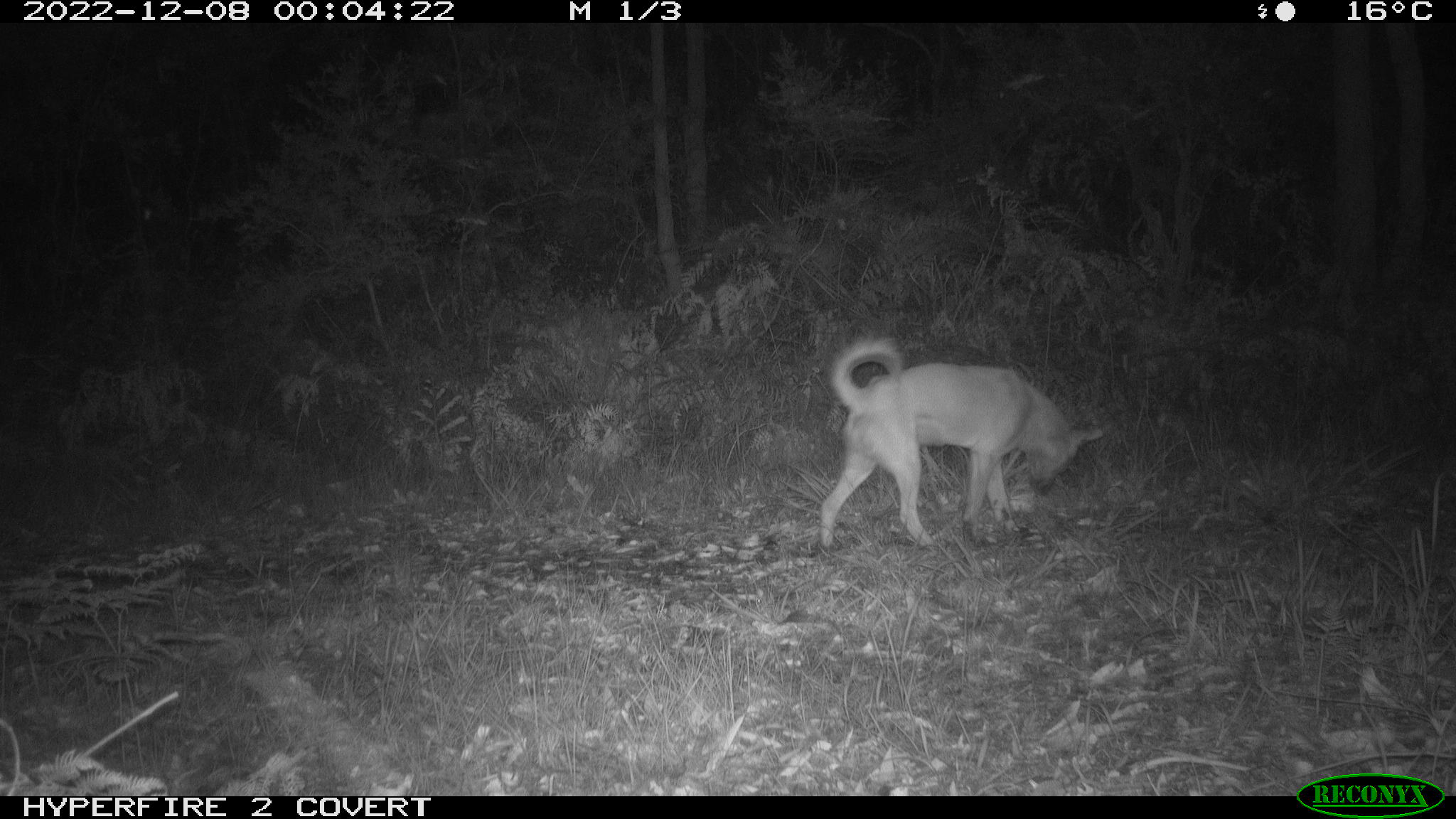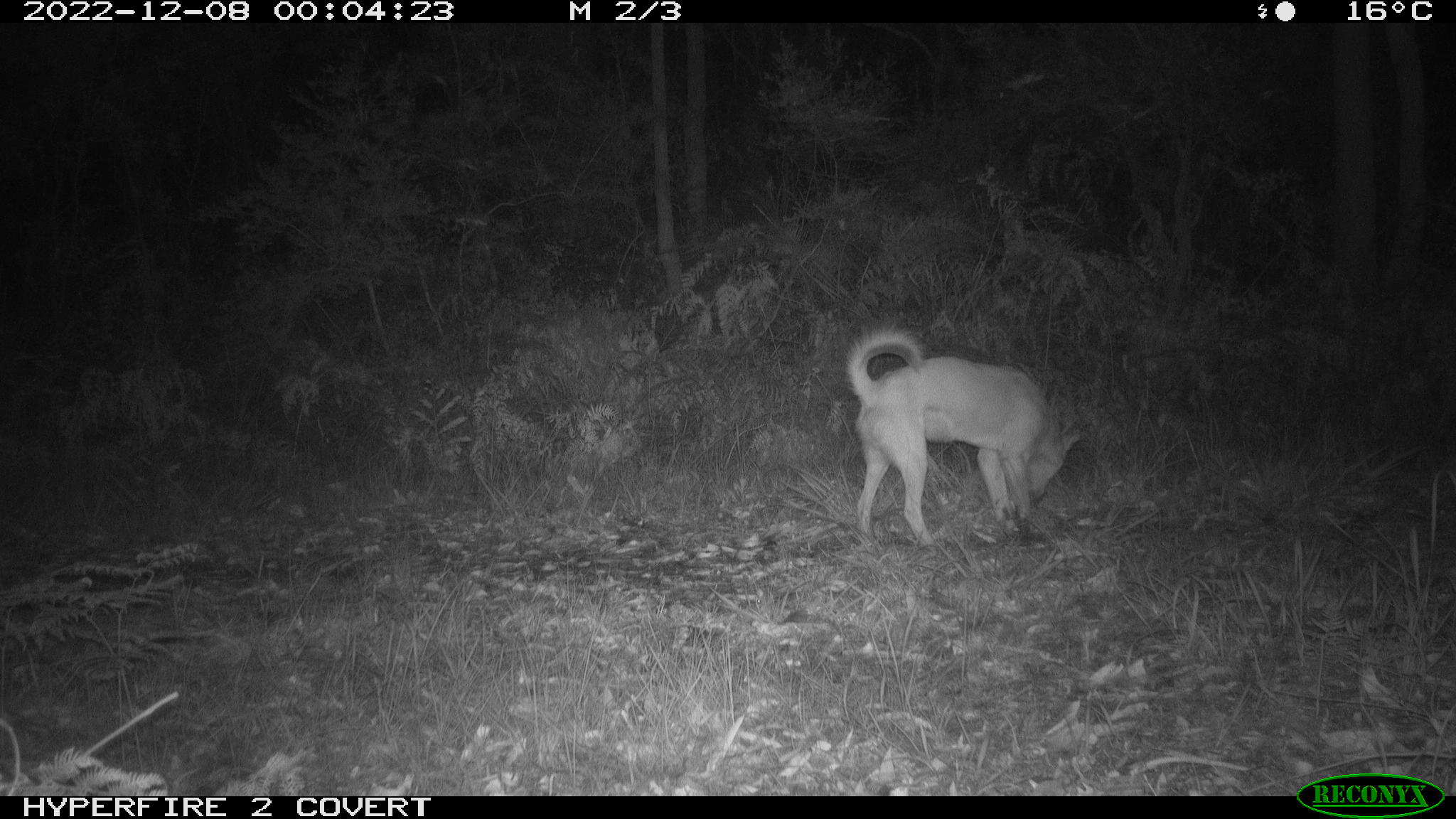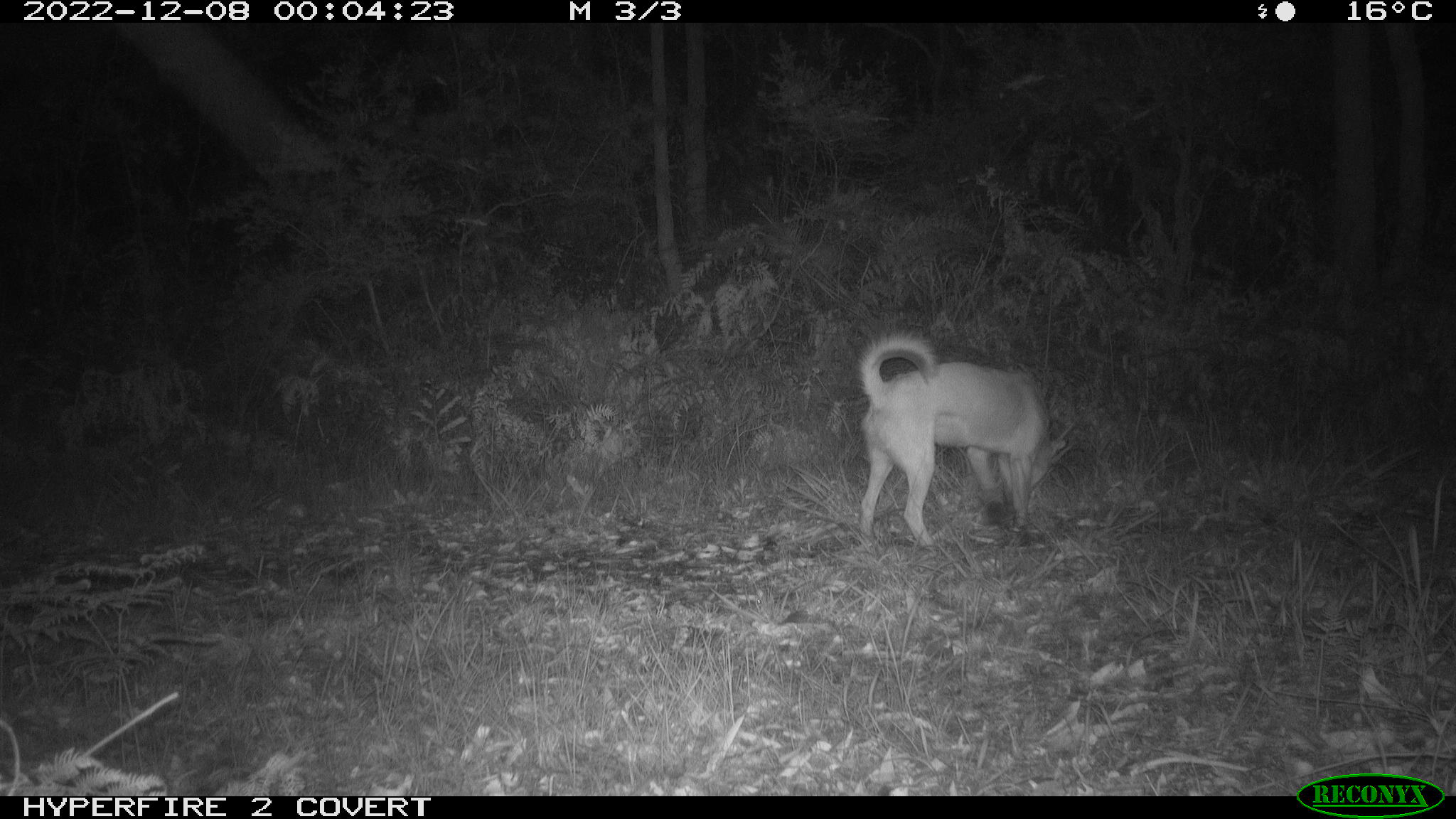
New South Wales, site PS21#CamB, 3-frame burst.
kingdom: Animalia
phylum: Chordata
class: Mammalia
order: Carnivora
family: Canidae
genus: Canis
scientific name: Canis familiaris dingo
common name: dingo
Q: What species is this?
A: Dingo (Canis familiaris dingo).